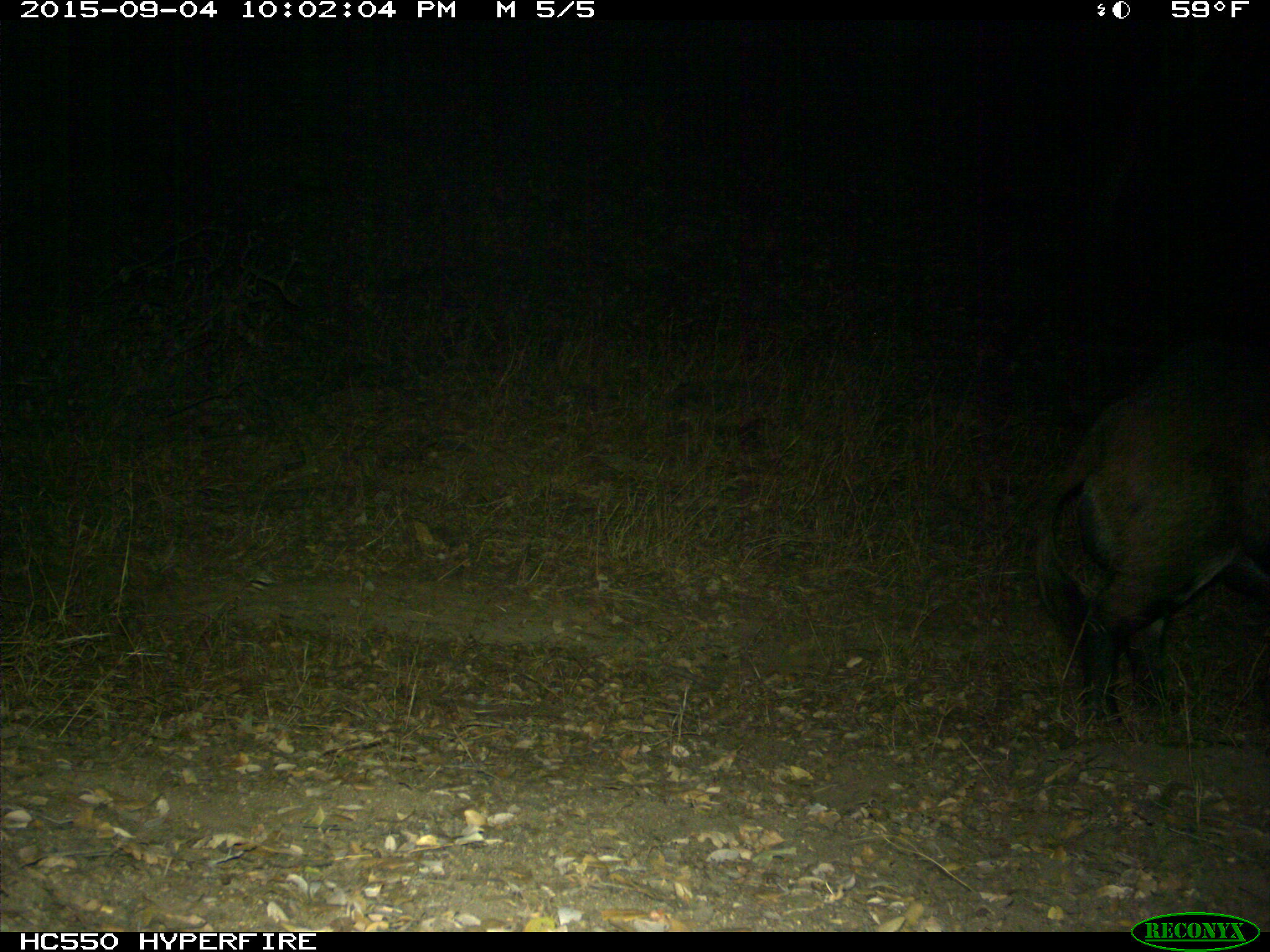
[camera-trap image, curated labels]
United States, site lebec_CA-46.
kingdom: Animalia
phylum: Chordata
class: Mammalia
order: Artiodactyla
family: Suidae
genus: Sus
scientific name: Sus scrofa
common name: wild boar